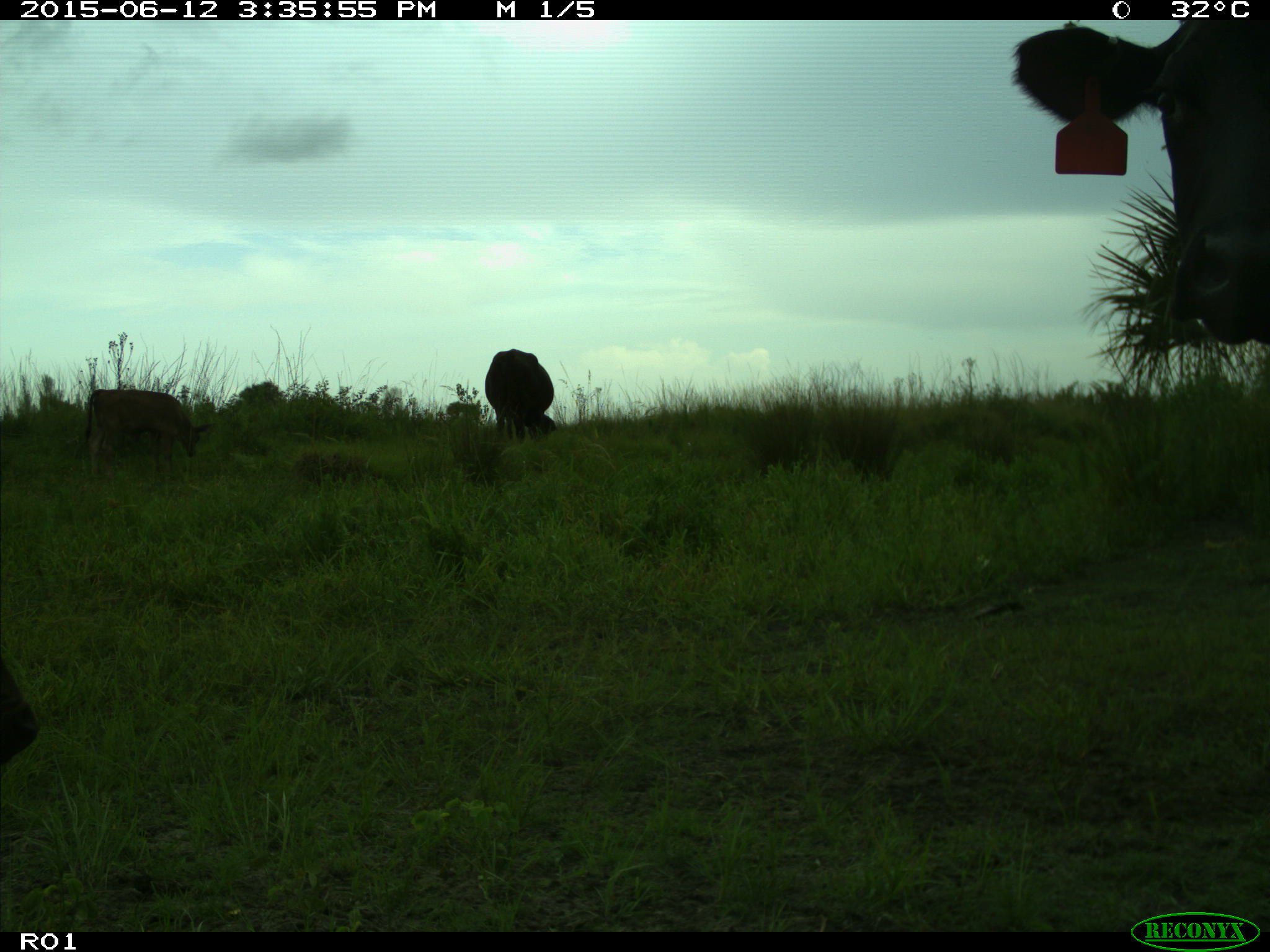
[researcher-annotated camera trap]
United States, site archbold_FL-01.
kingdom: Animalia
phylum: Chordata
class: Mammalia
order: Artiodactyla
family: Bovidae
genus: Bos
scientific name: Bos taurus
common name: domestic cow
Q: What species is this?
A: Bos taurus (domestic cow).